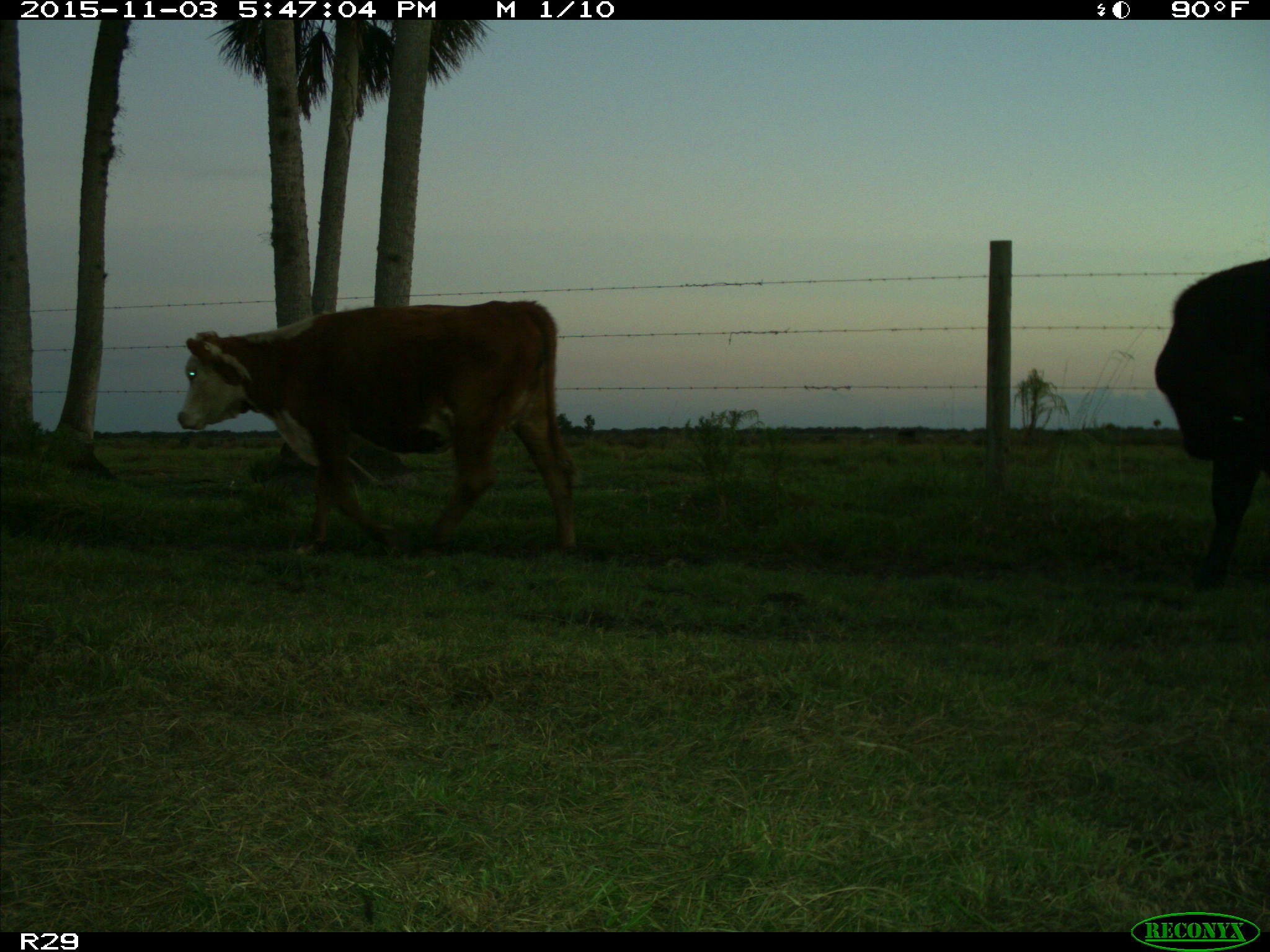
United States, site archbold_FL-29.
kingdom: Animalia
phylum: Chordata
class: Mammalia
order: Artiodactyla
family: Bovidae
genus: Bos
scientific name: Bos taurus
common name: domestic cow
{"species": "Bos taurus (domestic cow)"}